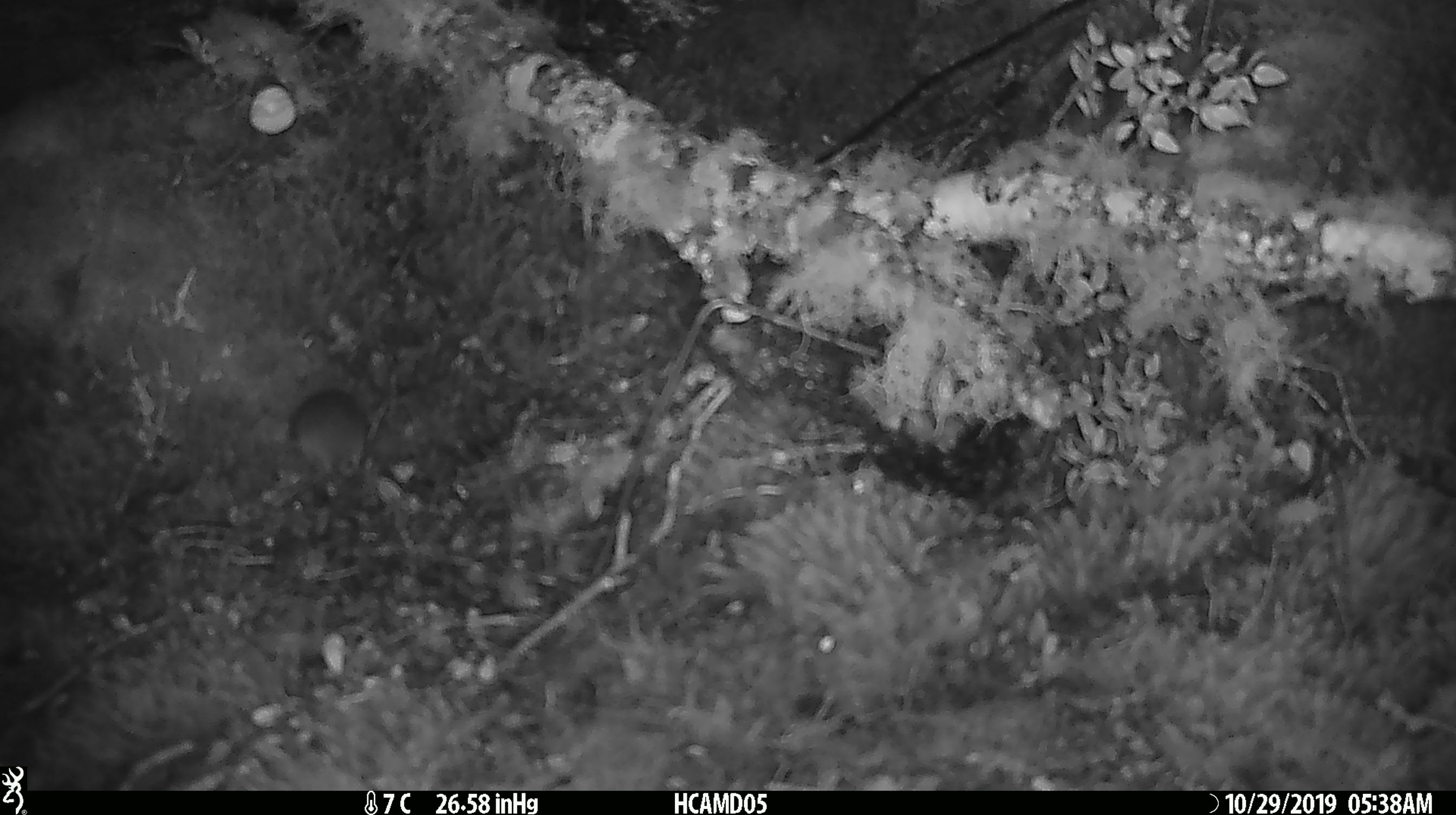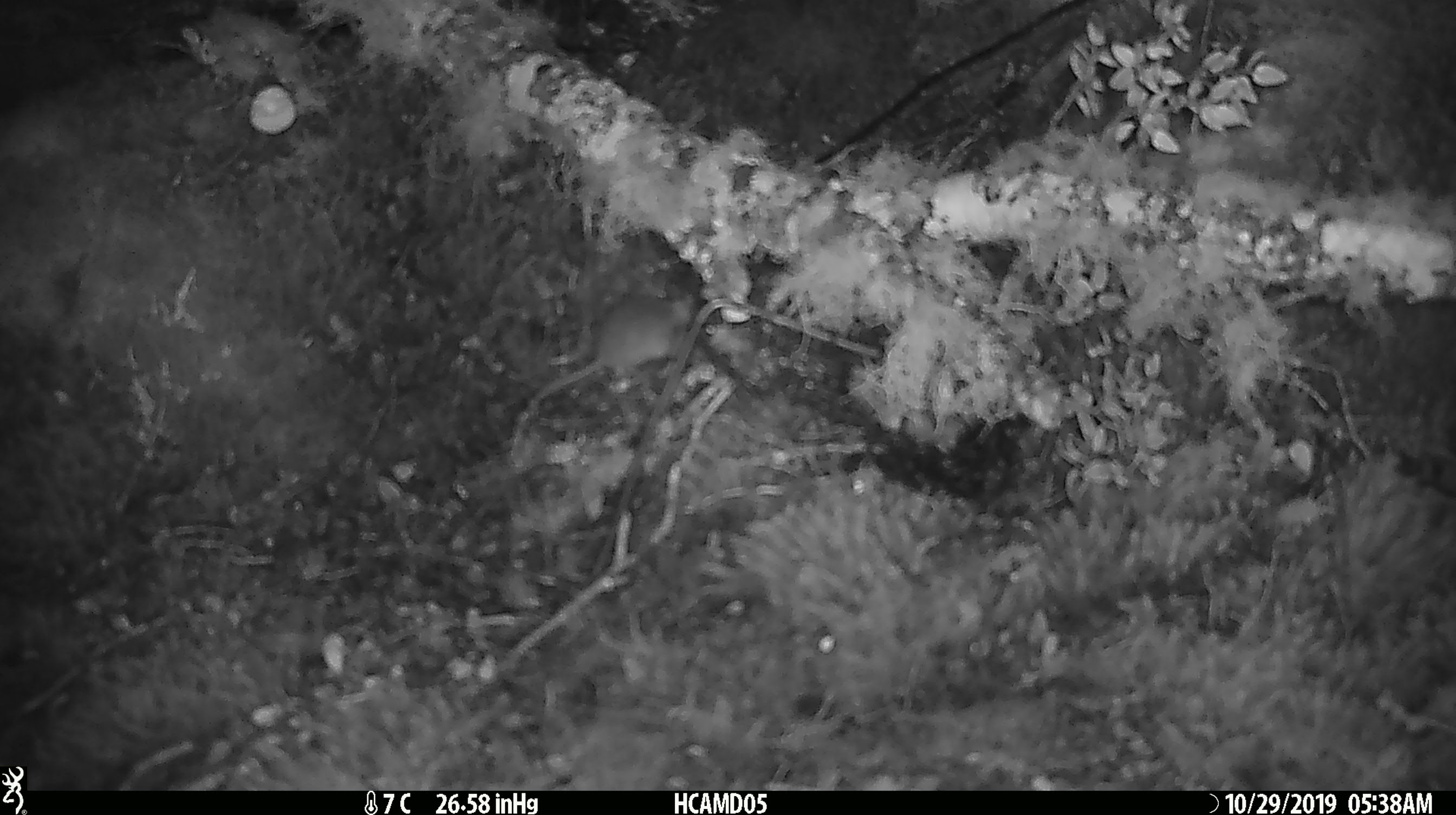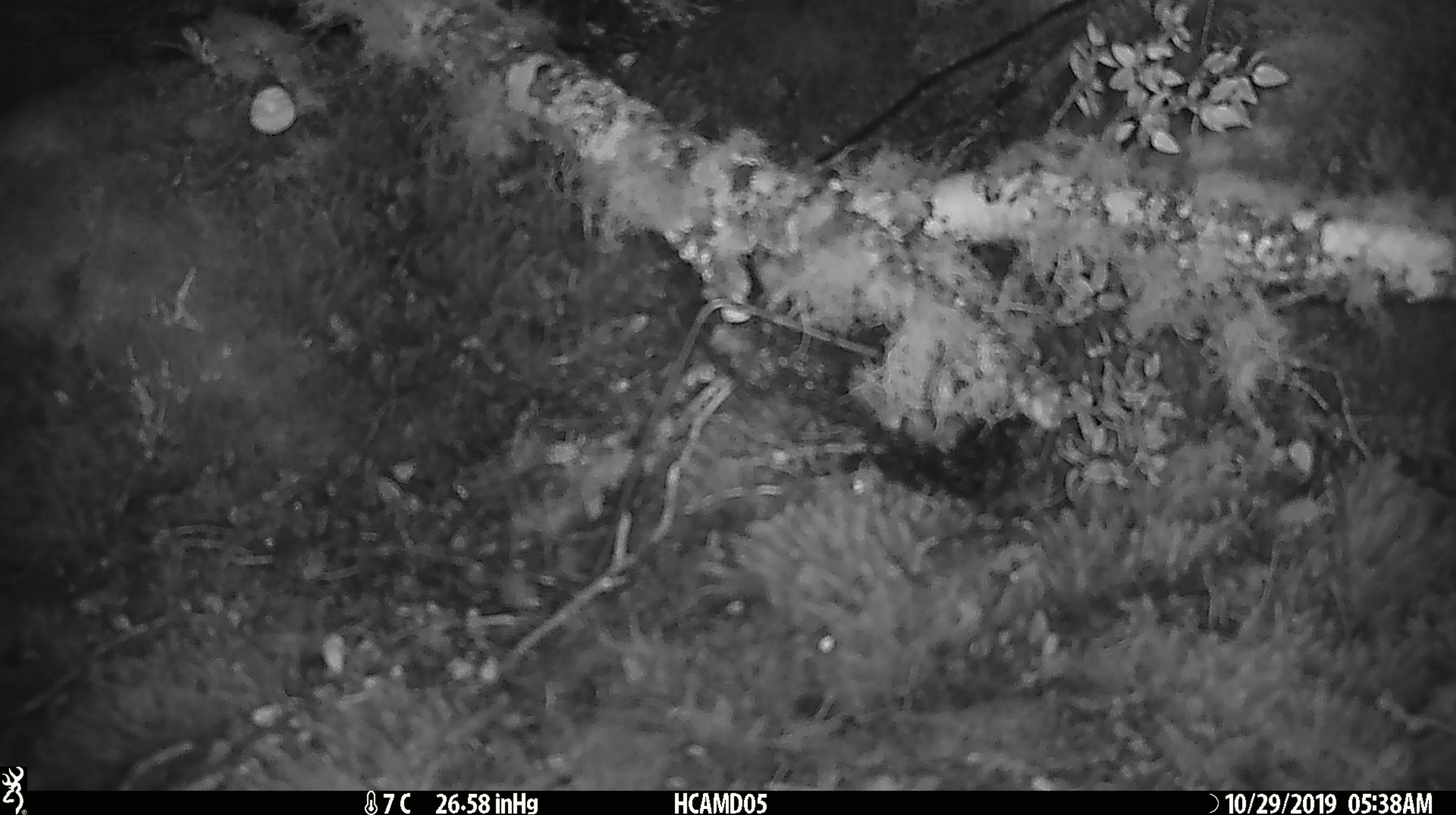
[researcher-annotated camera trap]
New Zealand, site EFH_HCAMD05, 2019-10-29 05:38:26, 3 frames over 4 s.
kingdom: Animalia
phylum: Chordata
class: Mammalia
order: Rodentia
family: Muridae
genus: Mus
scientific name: Mus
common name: mouse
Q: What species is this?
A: Mouse (Mus).